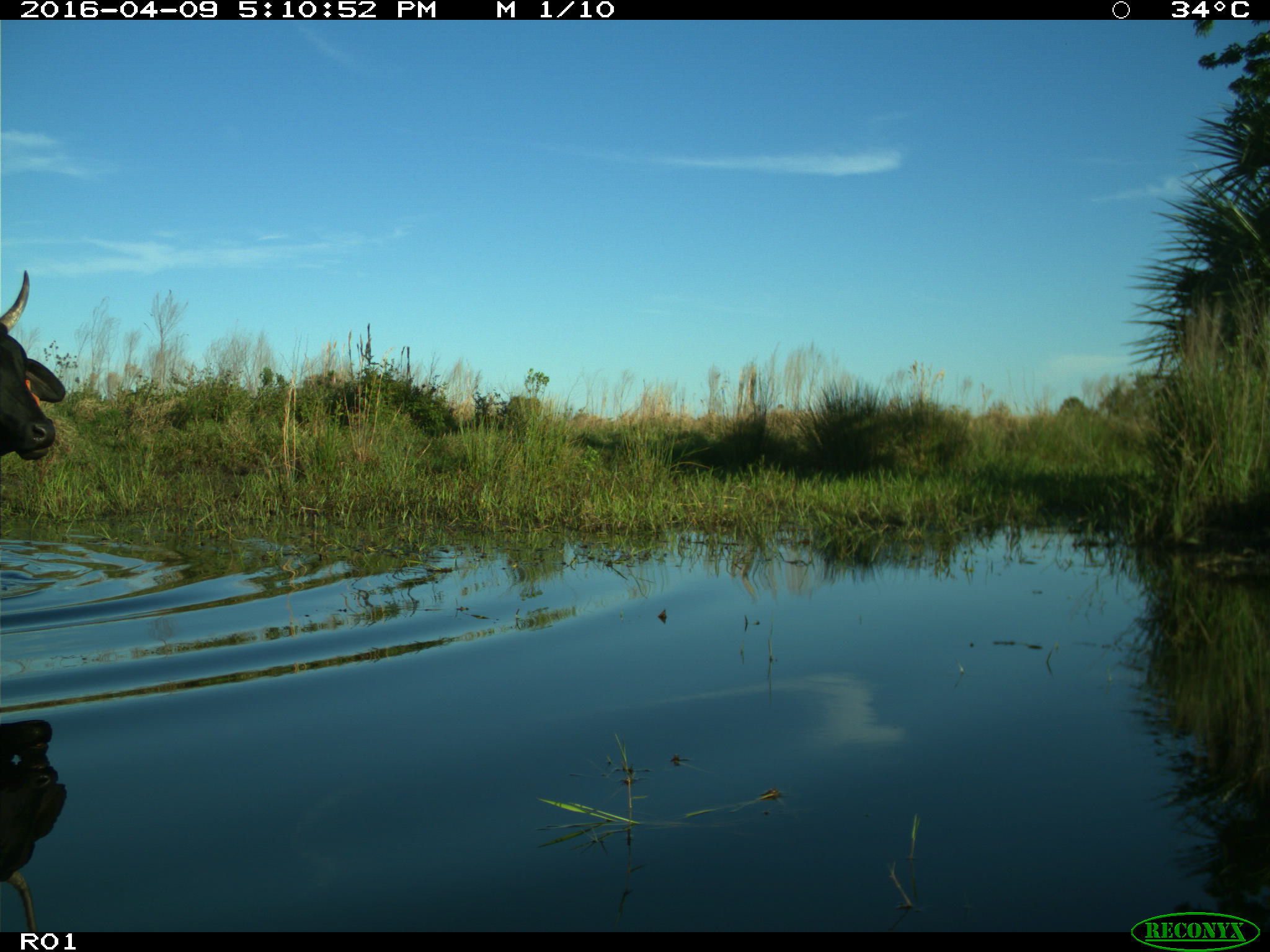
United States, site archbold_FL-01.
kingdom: Animalia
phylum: Chordata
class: Mammalia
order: Artiodactyla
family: Bovidae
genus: Bos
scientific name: Bos taurus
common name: domestic cow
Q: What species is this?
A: Bos taurus (domestic cow).